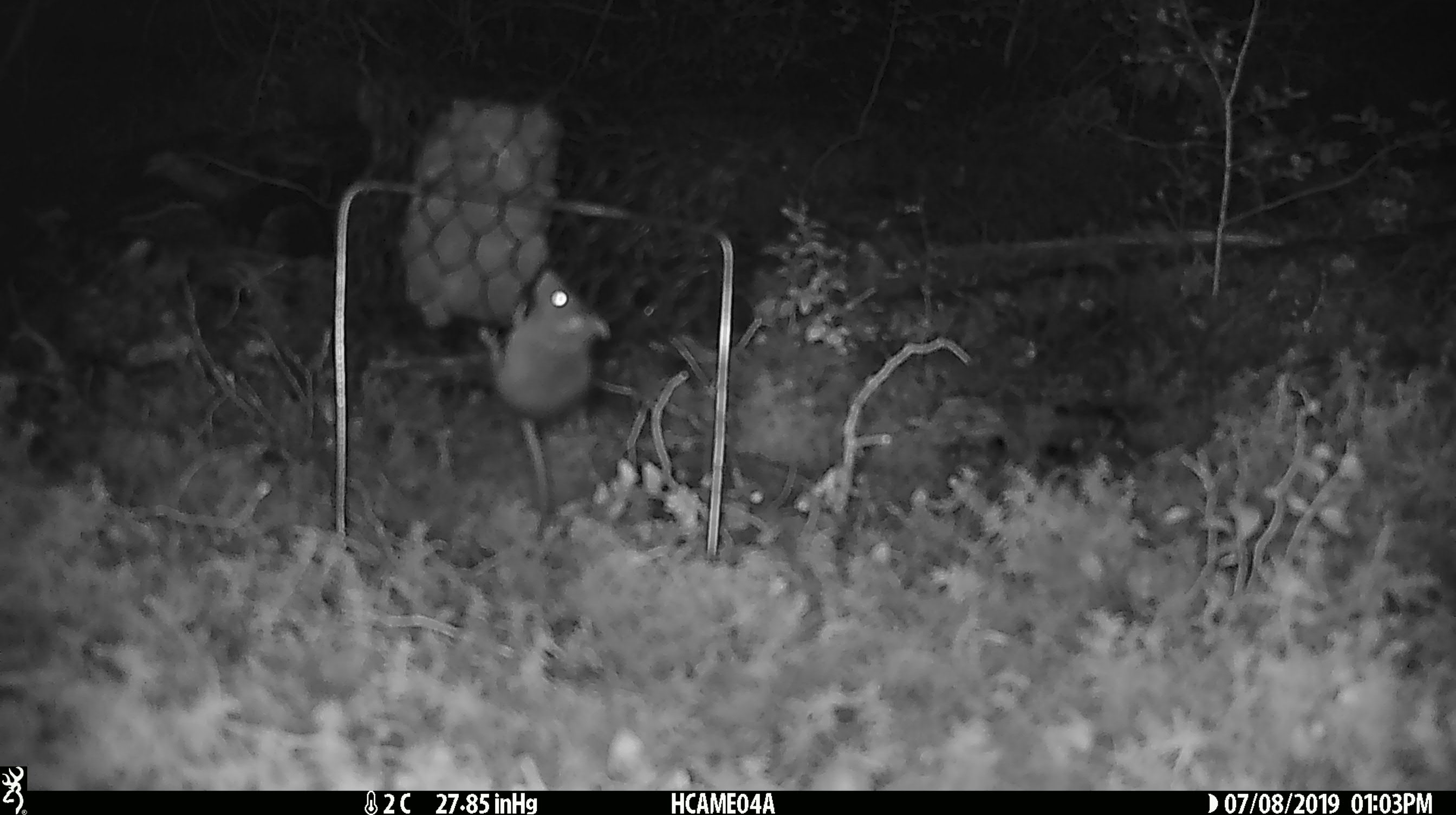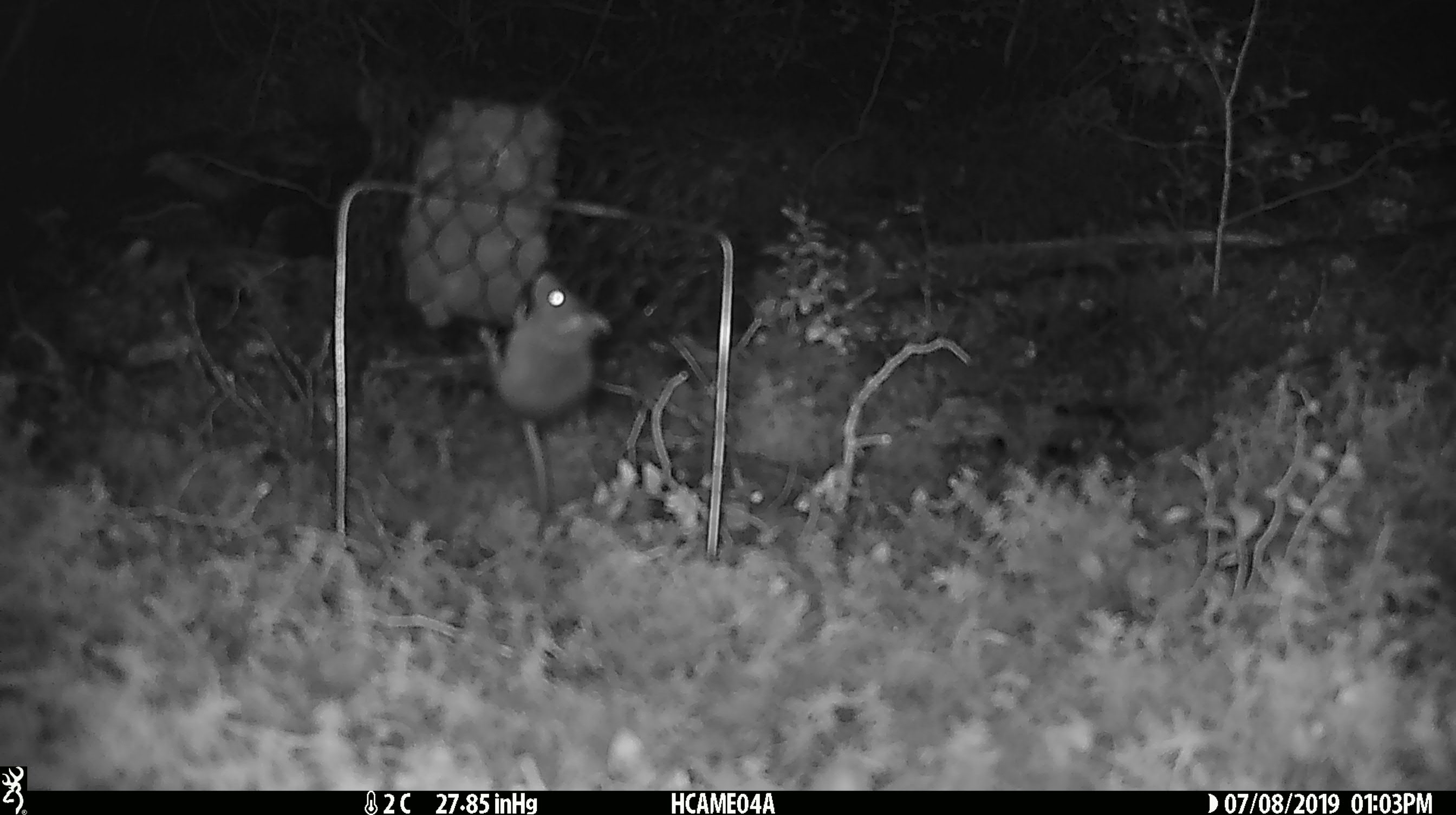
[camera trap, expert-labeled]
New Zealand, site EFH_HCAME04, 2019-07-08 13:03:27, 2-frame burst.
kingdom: Animalia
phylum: Chordata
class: Mammalia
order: Rodentia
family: Muridae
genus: Mus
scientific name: Mus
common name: mouse